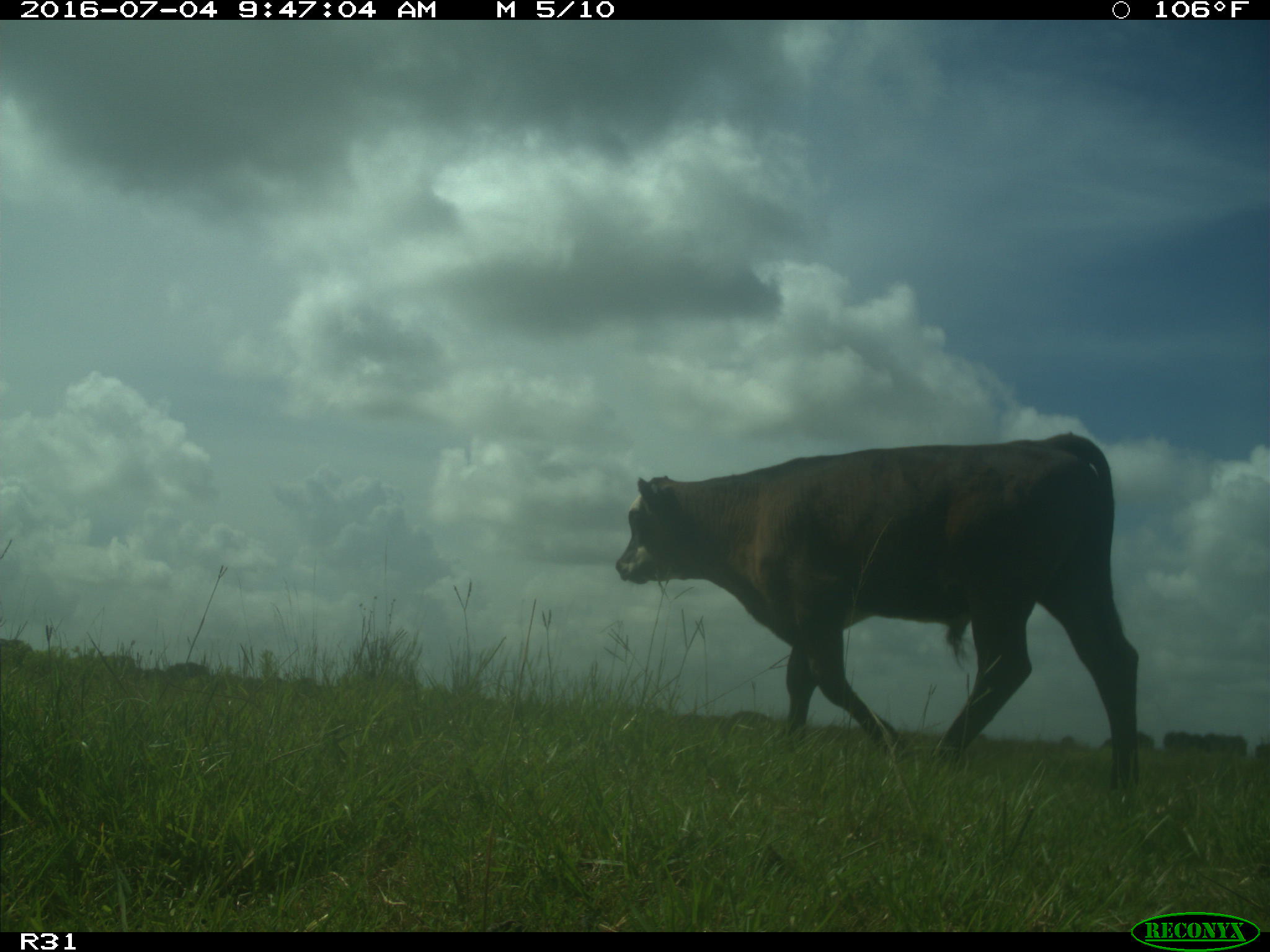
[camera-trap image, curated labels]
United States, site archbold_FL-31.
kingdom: Animalia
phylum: Chordata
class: Mammalia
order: Artiodactyla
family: Bovidae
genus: Bos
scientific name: Bos taurus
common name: domestic cow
Bos taurus (domestic cow).